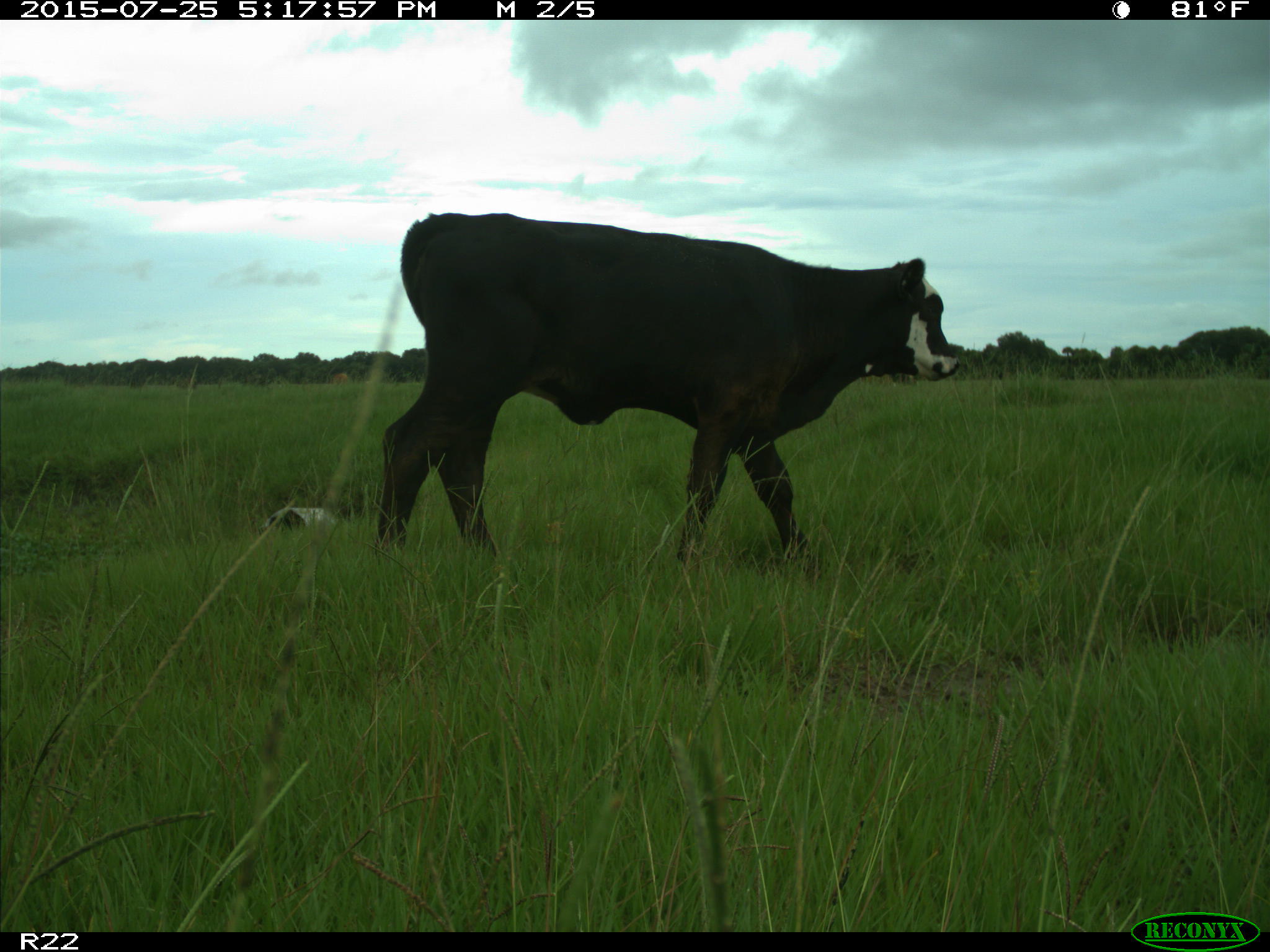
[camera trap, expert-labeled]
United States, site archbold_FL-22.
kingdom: Animalia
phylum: Chordata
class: Mammalia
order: Artiodactyla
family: Bovidae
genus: Bos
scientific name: Bos taurus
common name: domestic cow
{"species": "Bos taurus (domestic cow)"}